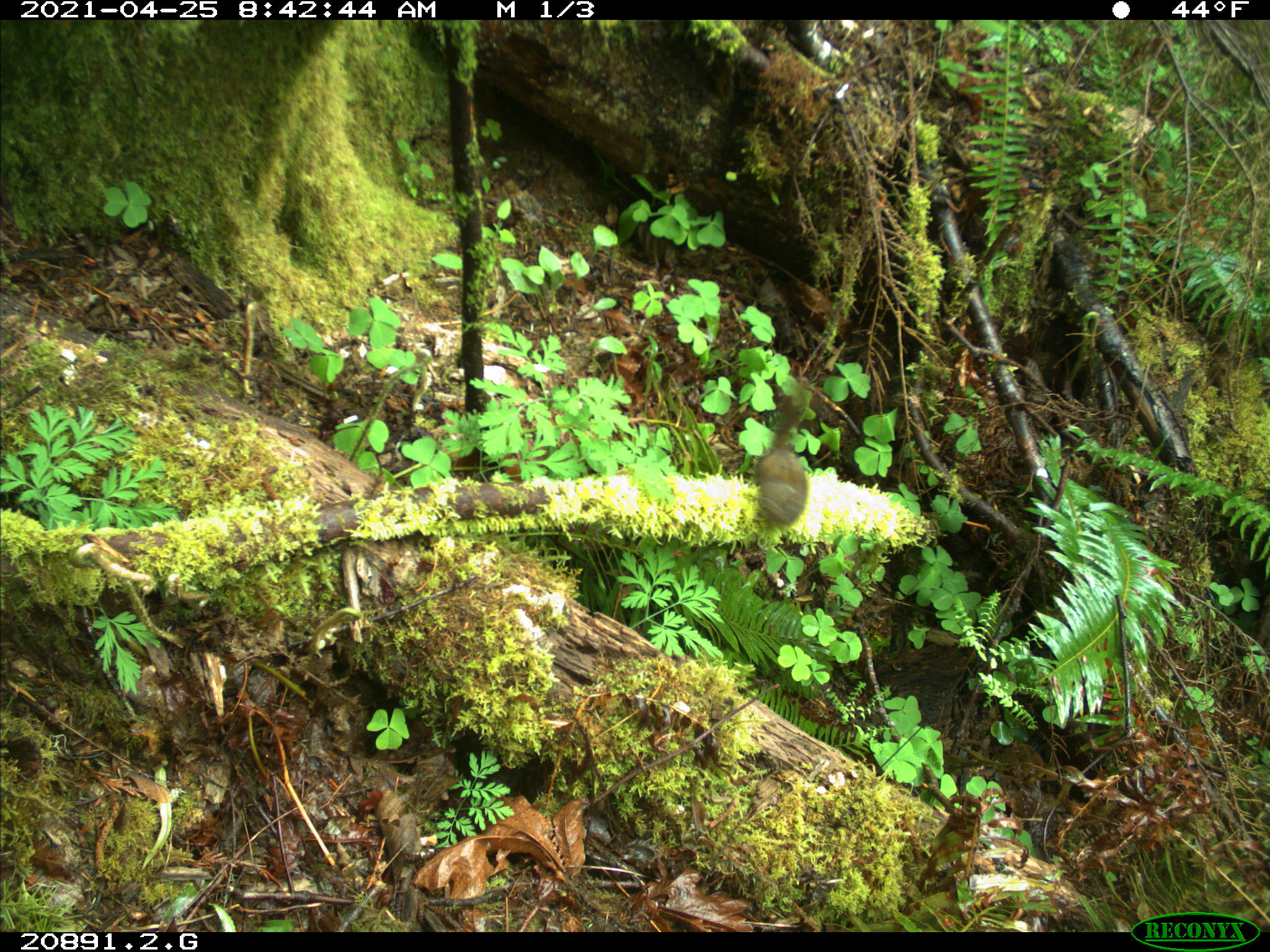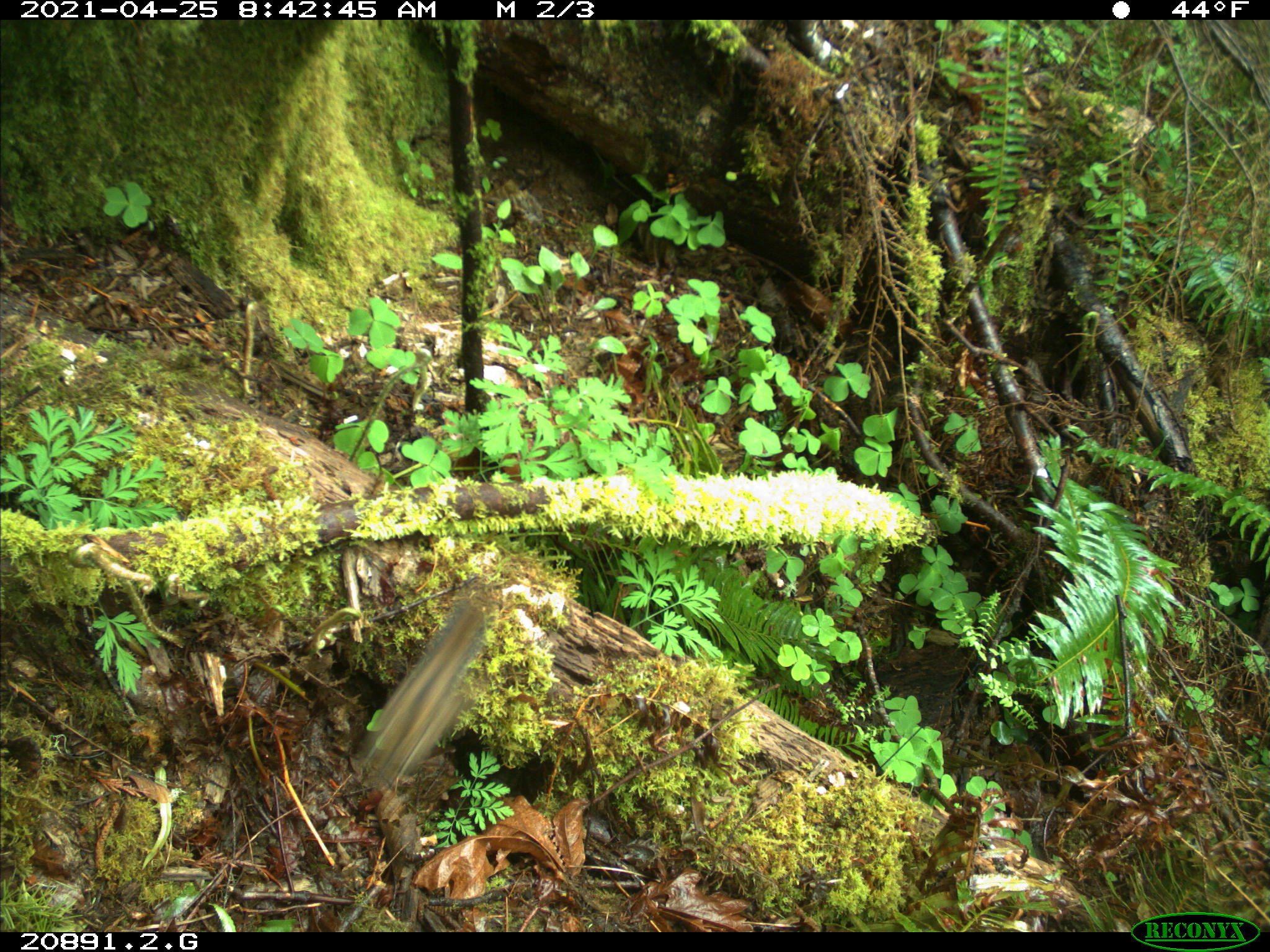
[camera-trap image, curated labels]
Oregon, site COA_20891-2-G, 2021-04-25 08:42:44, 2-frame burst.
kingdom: Animalia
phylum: Chordata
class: Mammalia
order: Rodentia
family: Sciuridae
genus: Neotamias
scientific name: Neotamias townsendii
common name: townsend's chipmunk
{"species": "townsend's chipmunk (Neotamias townsendii)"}